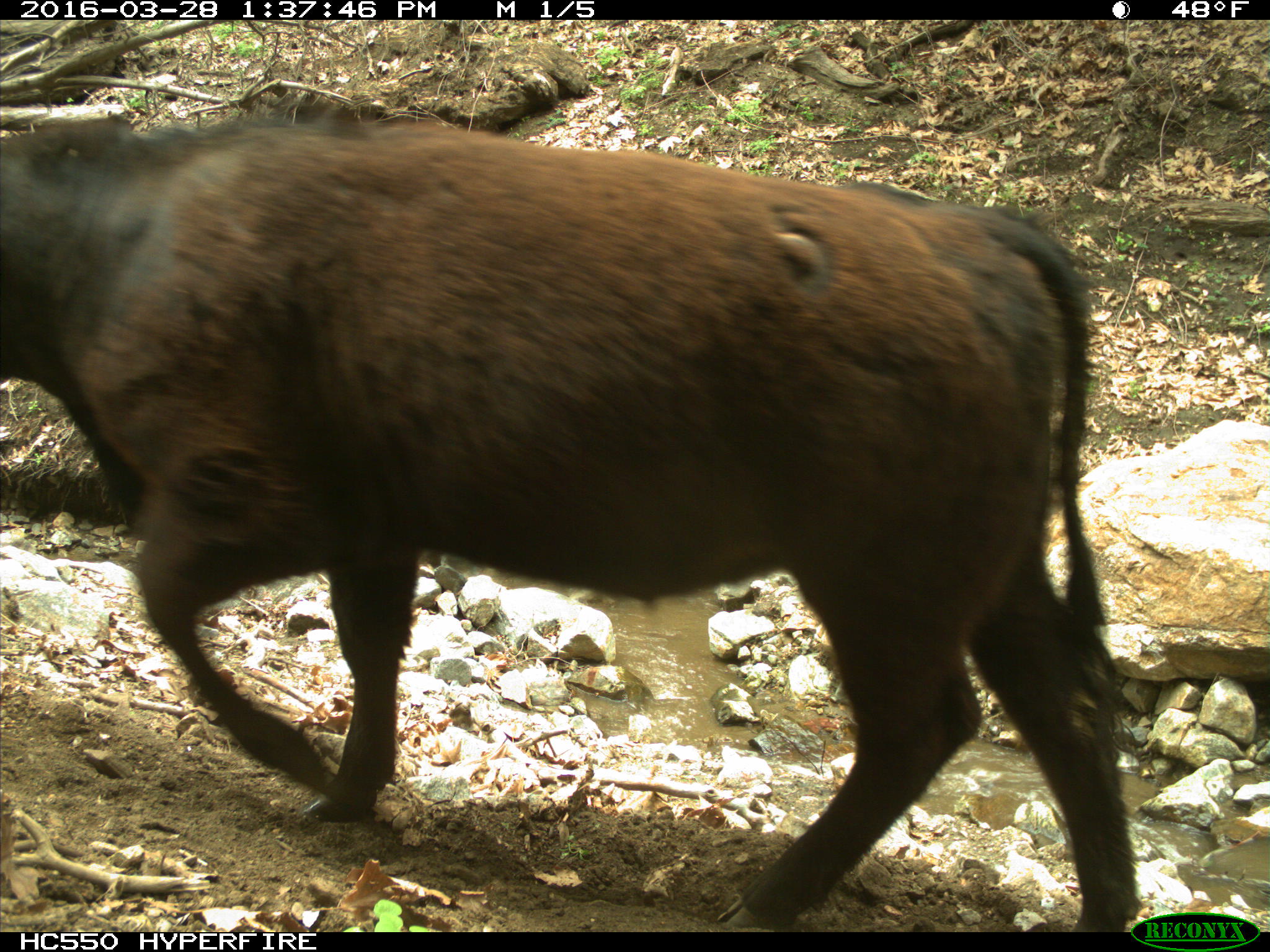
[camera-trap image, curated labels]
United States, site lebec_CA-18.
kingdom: Animalia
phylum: Chordata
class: Mammalia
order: Artiodactyla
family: Bovidae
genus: Bos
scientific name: Bos taurus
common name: domestic cow